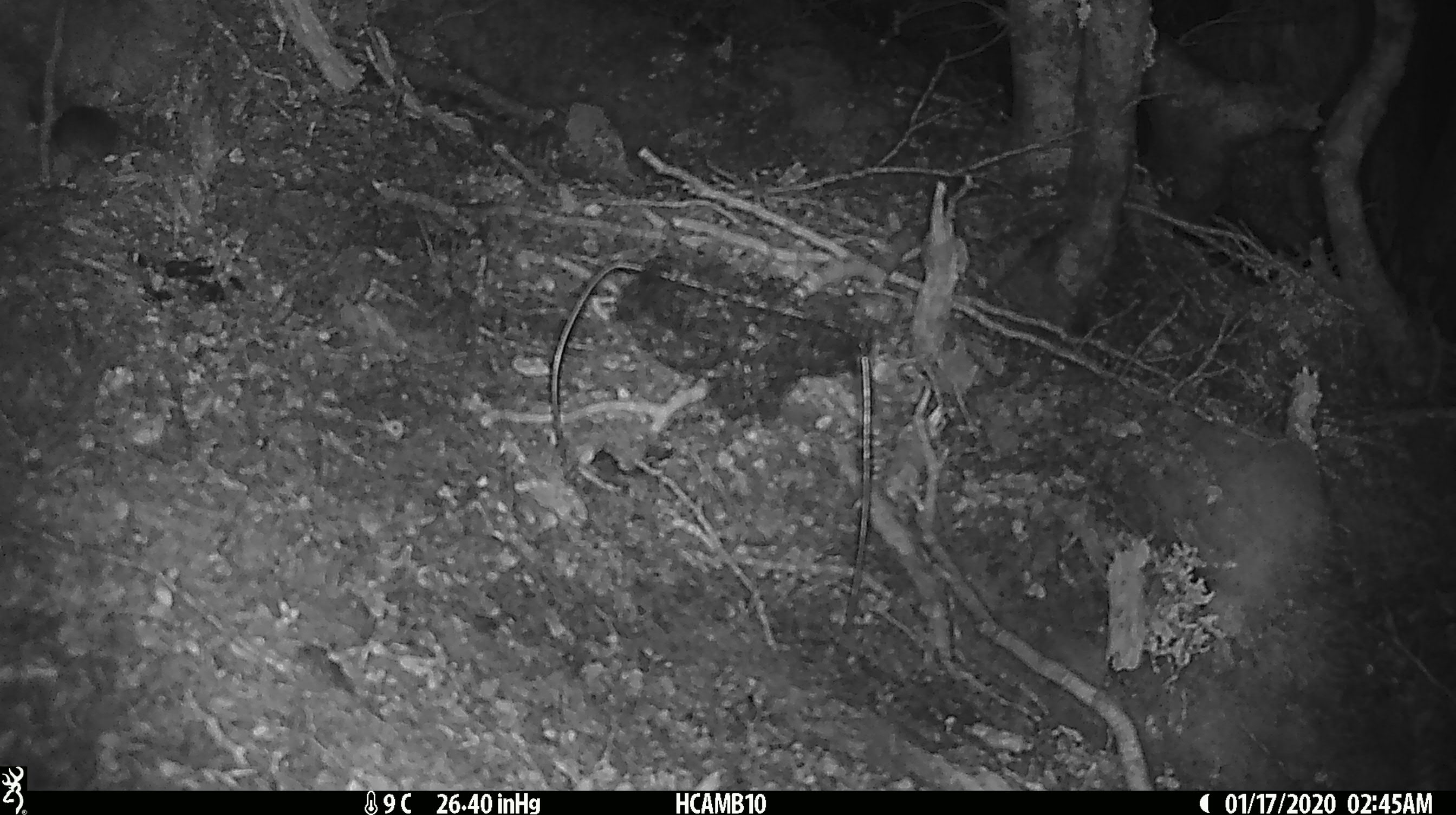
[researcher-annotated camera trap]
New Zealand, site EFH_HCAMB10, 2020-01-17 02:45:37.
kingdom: Animalia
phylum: Chordata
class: Mammalia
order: Rodentia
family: Muridae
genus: Mus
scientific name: Mus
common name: mouse